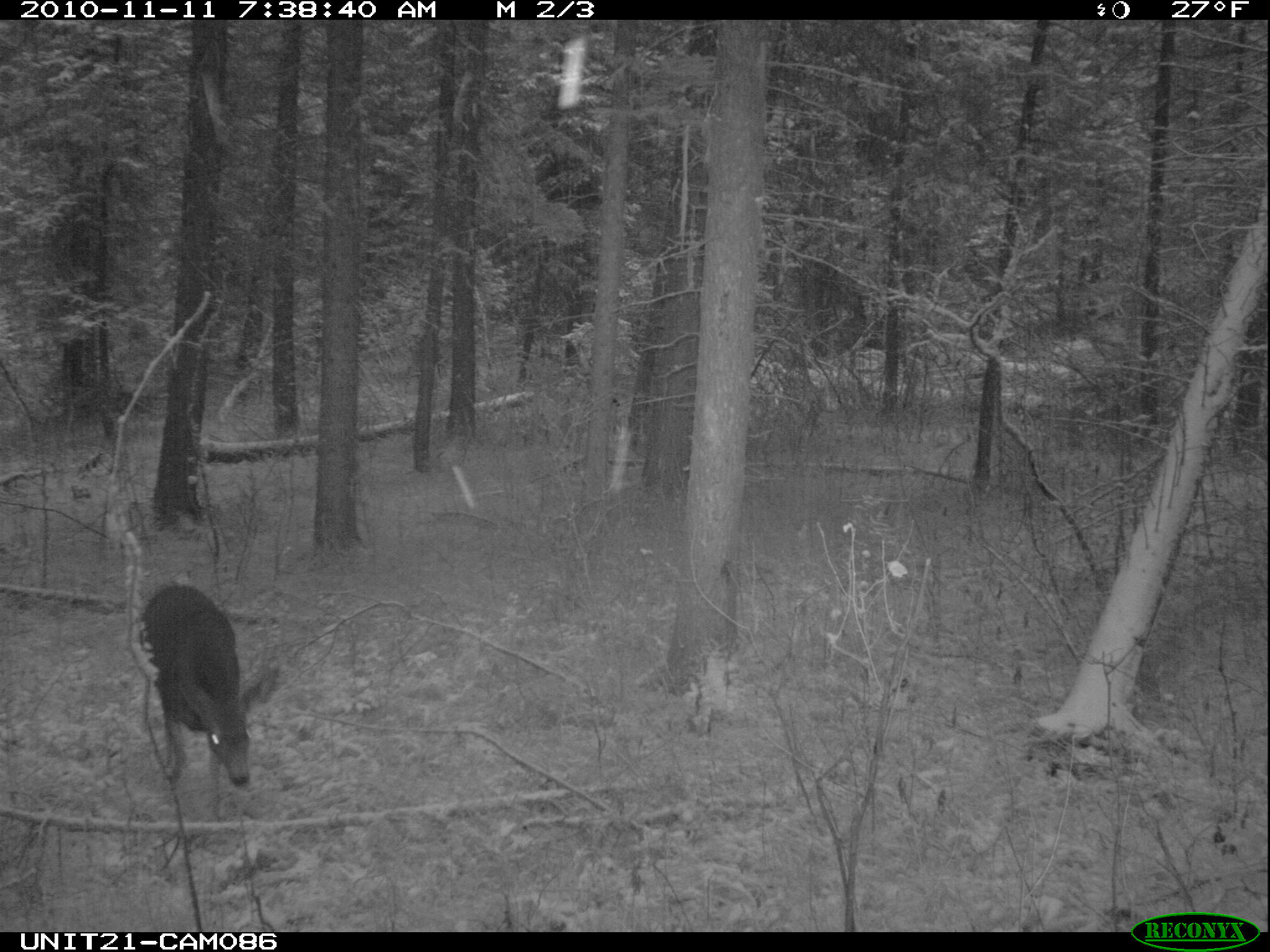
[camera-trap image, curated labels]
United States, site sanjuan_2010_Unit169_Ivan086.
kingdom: Animalia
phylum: Chordata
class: Mammalia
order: Artiodactyla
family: Cervidae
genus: Odocoileus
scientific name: Odocoileus hemionus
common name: mule deer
Odocoileus hemionus (mule deer).